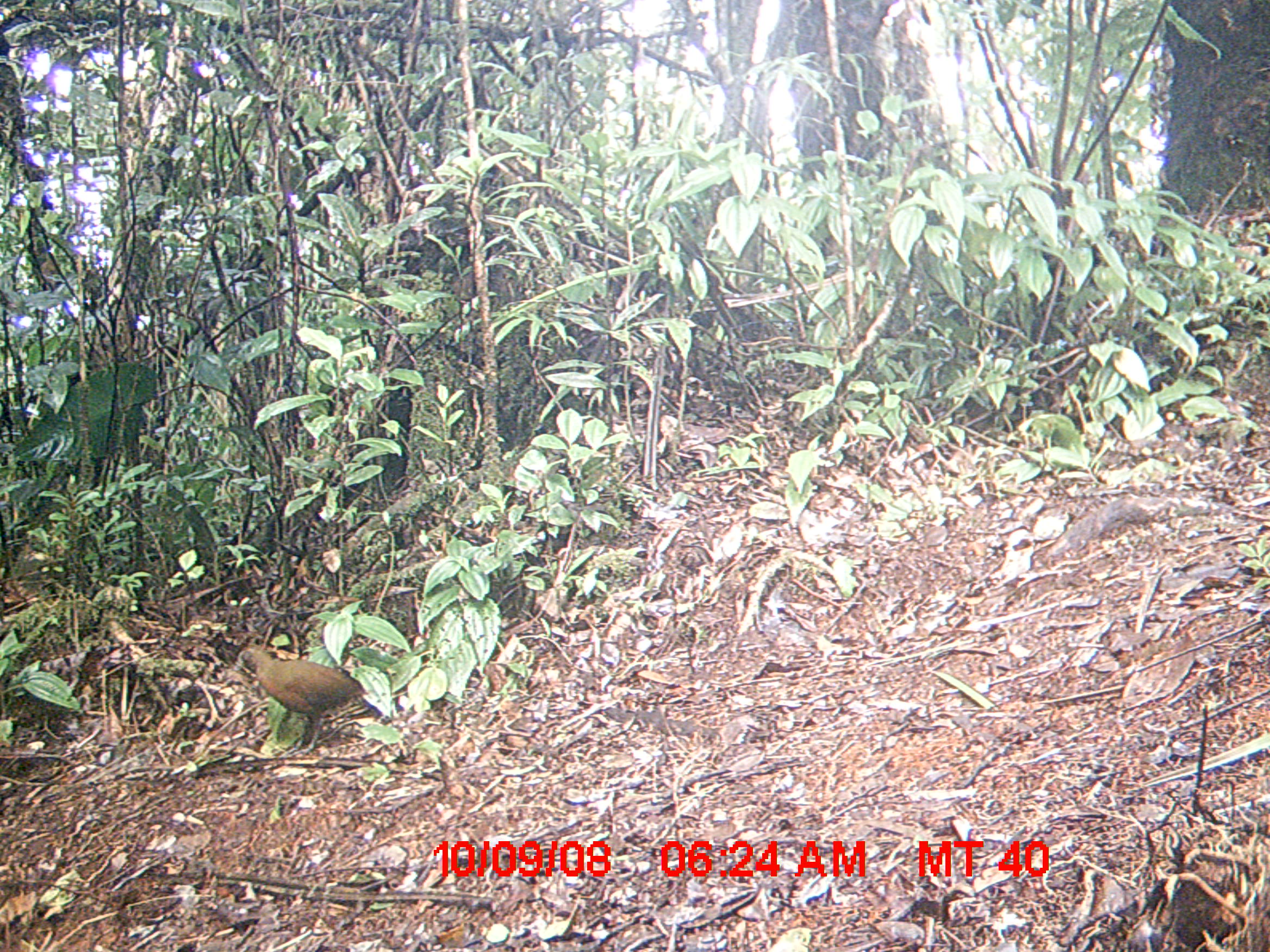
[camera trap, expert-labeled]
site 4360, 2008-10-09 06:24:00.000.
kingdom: Animalia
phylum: Chordata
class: Aves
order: Gruiformes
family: Sarothruridae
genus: Mentocrex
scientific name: Mentocrex kioloides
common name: madagascar wood rail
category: canirallus kioloides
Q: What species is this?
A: Canirallus kioloides (madagascar wood rail) (Mentocrex kioloides).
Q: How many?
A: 2.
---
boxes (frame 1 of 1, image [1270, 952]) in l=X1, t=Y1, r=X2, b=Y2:
canirallus kioloides: l=234, t=645, r=368, b=751